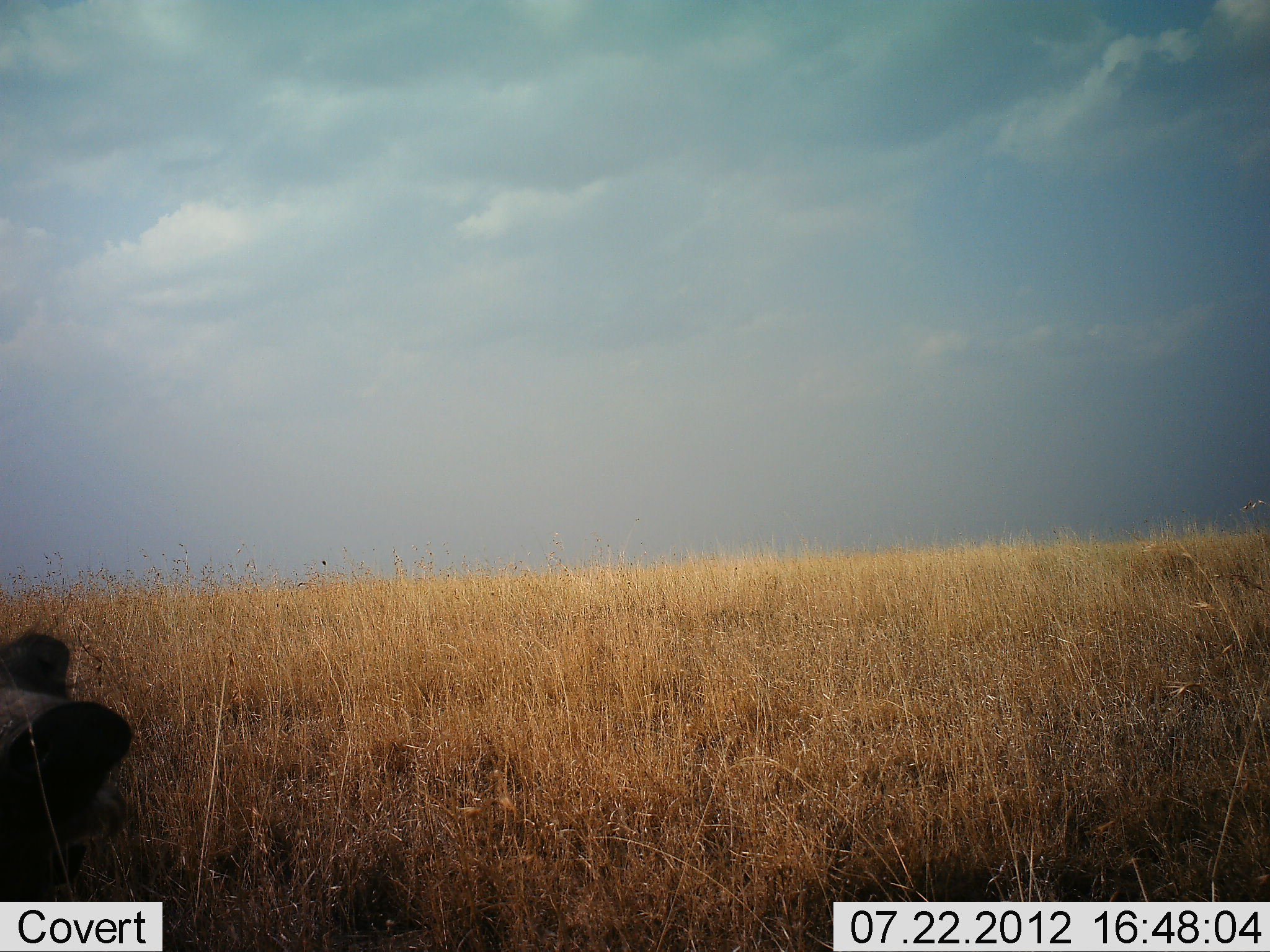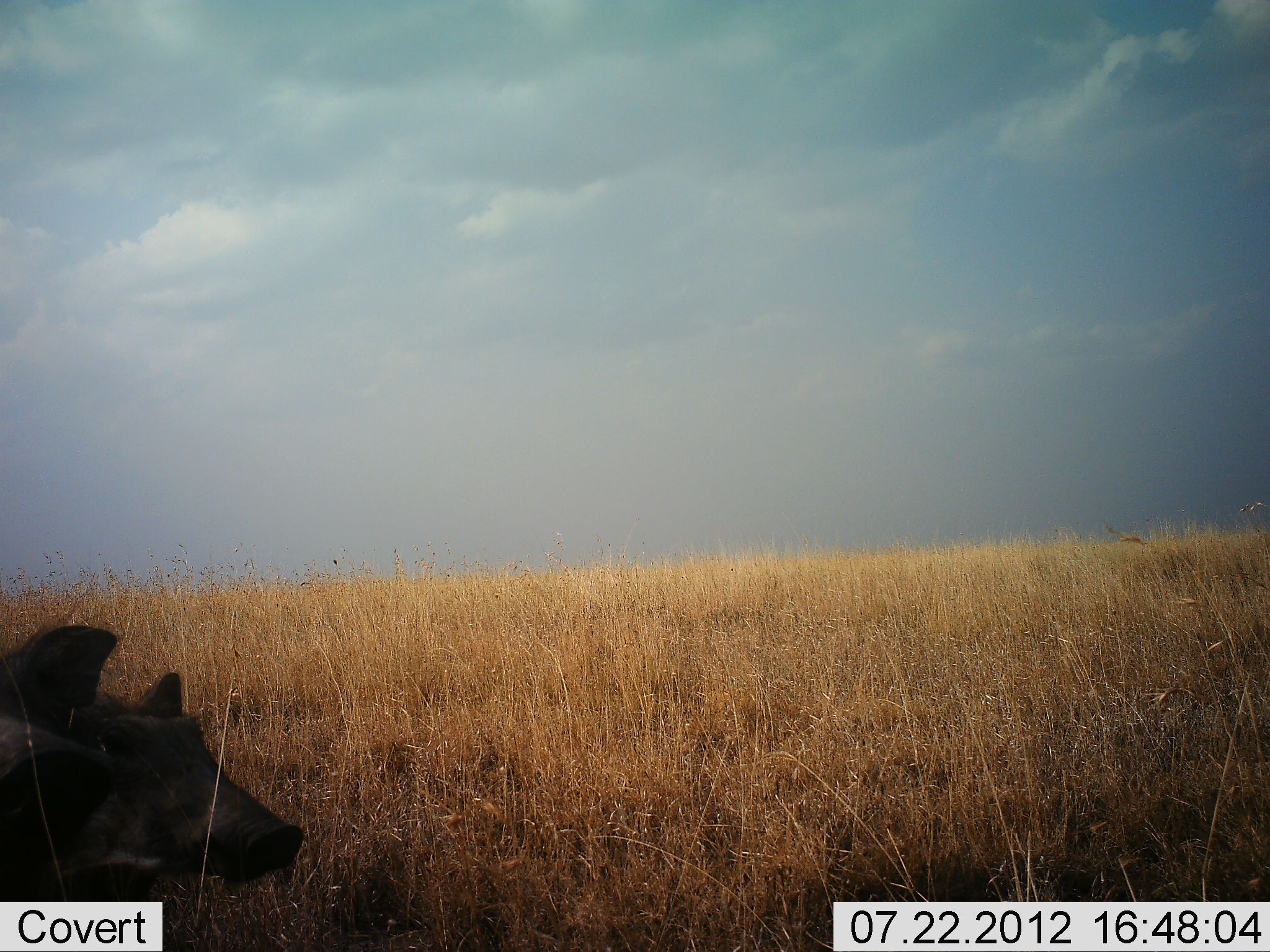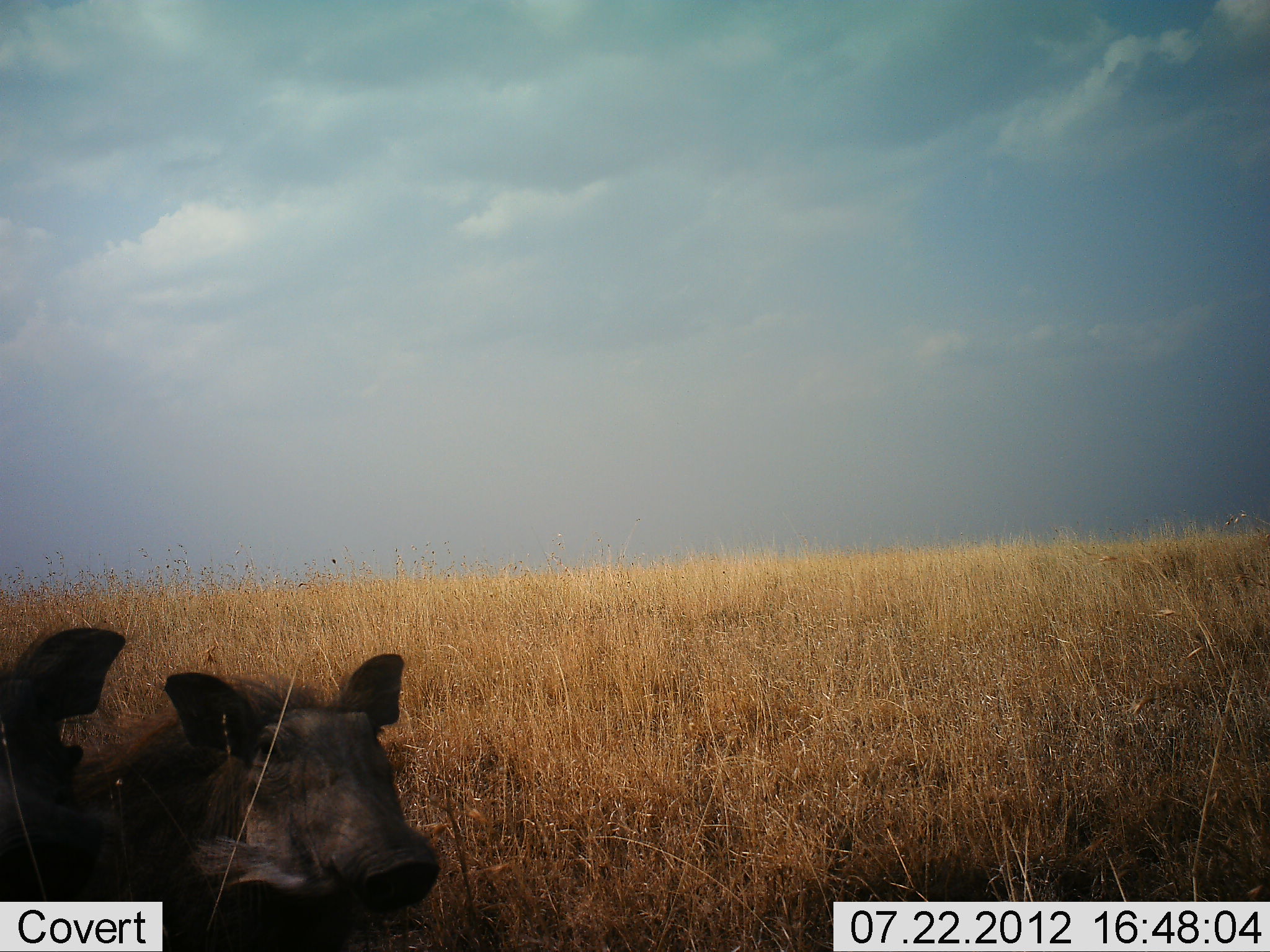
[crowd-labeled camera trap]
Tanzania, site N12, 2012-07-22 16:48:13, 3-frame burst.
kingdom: Animalia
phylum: Chordata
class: Mammalia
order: Artiodactyla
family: Suidae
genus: Phacochoerus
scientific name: Phacochoerus africanus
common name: warthog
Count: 2.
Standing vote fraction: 10%.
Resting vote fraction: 0%.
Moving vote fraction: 100%.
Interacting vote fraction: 0%.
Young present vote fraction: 0%.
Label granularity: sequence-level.